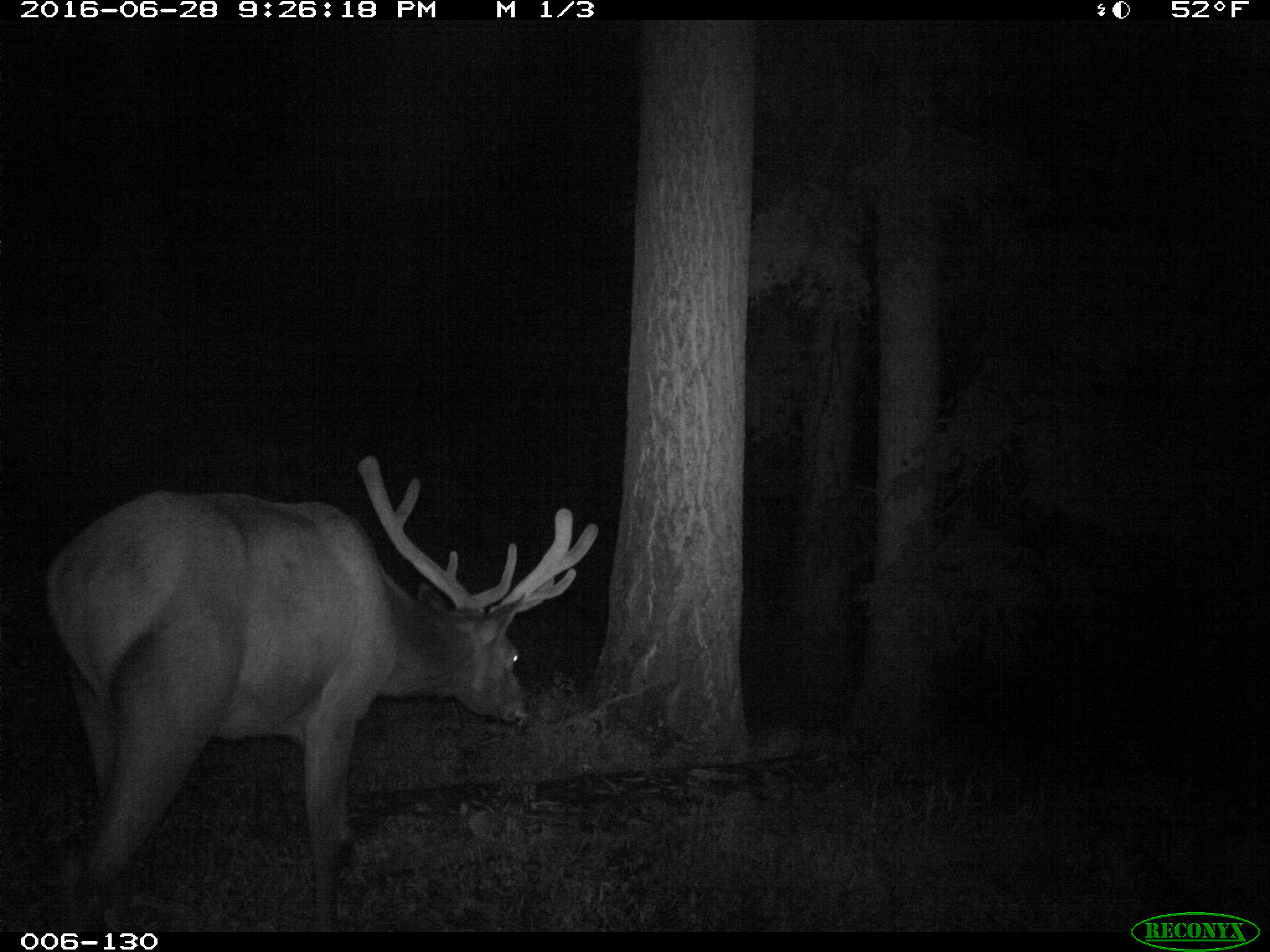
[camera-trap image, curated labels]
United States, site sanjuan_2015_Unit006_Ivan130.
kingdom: Animalia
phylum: Chordata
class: Mammalia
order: Artiodactyla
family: Cervidae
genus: Cervus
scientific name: Cervus elaphus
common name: red deer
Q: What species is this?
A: Cervus elaphus (red deer).